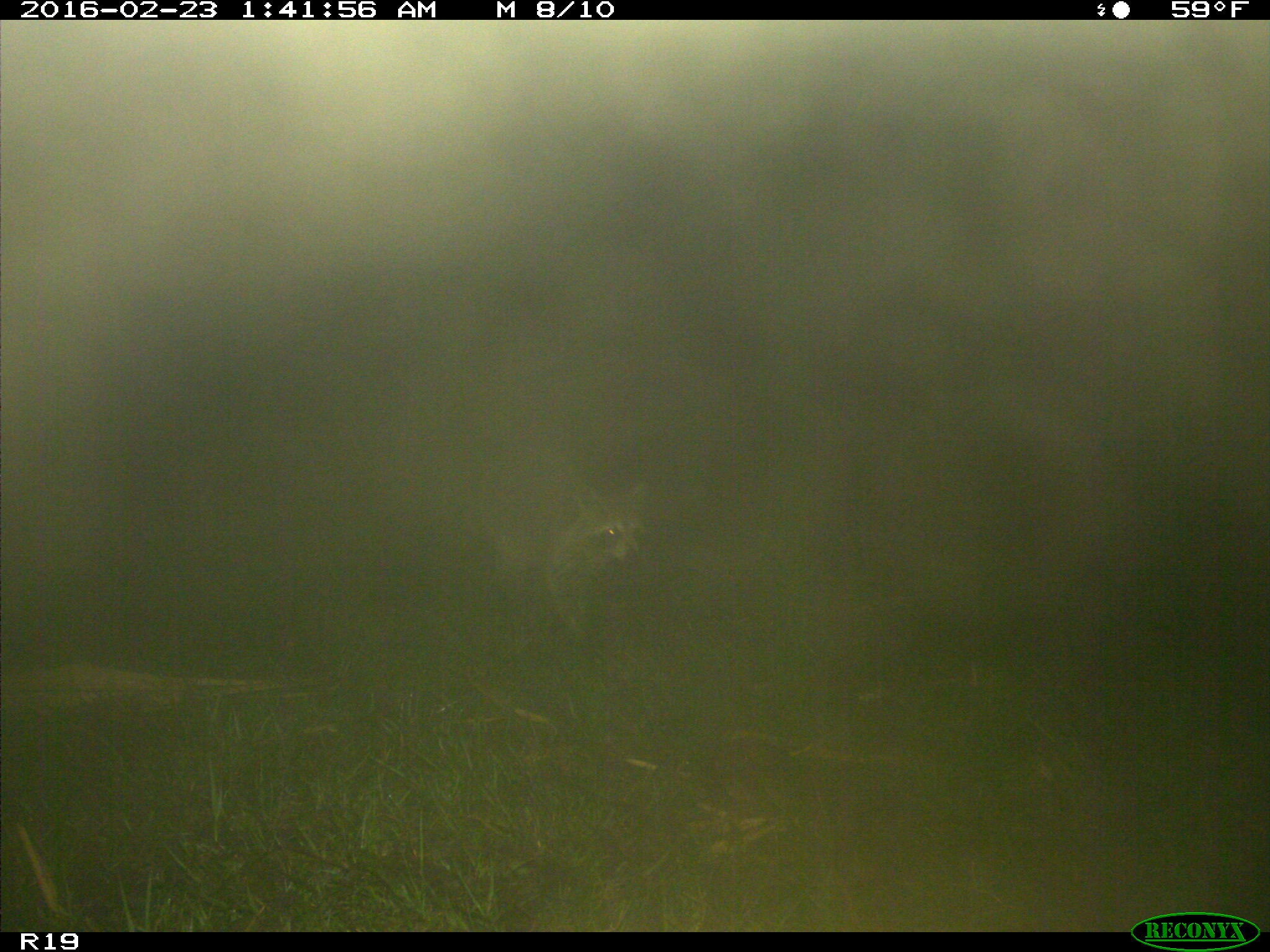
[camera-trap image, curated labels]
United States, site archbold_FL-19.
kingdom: Animalia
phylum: Chordata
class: Mammalia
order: Carnivora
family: Procyonidae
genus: Procyon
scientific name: Procyon lotor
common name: common raccoon